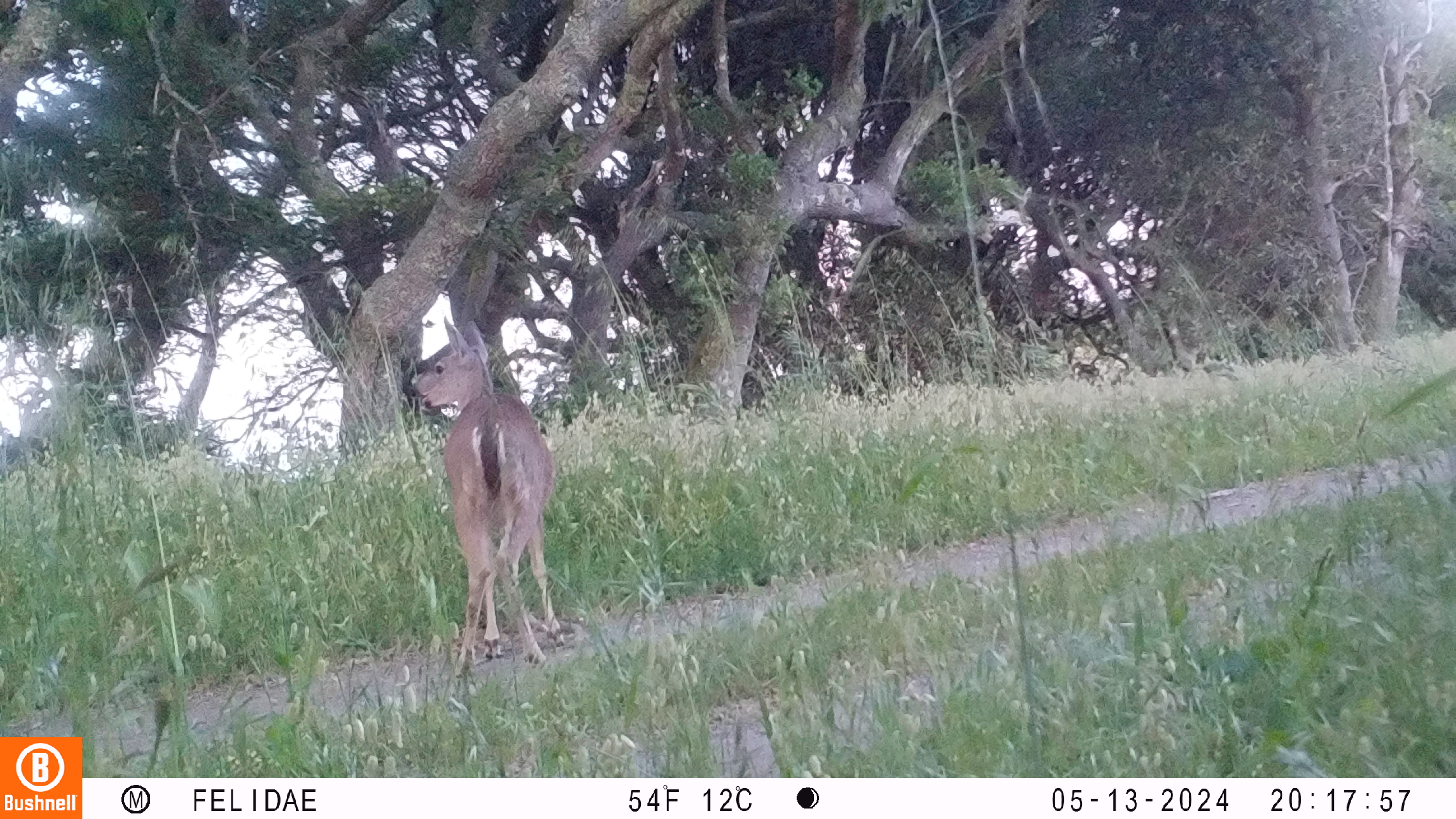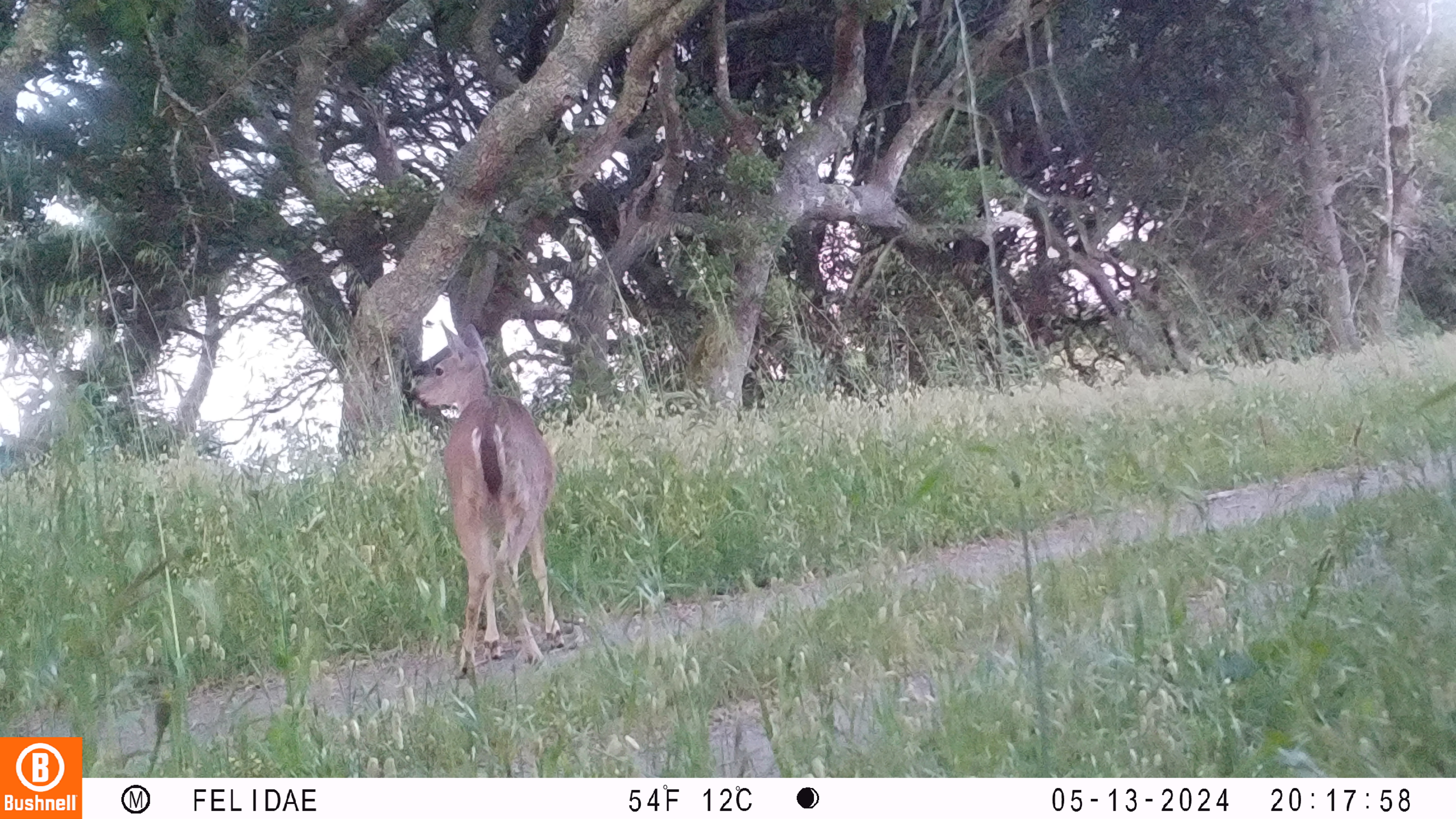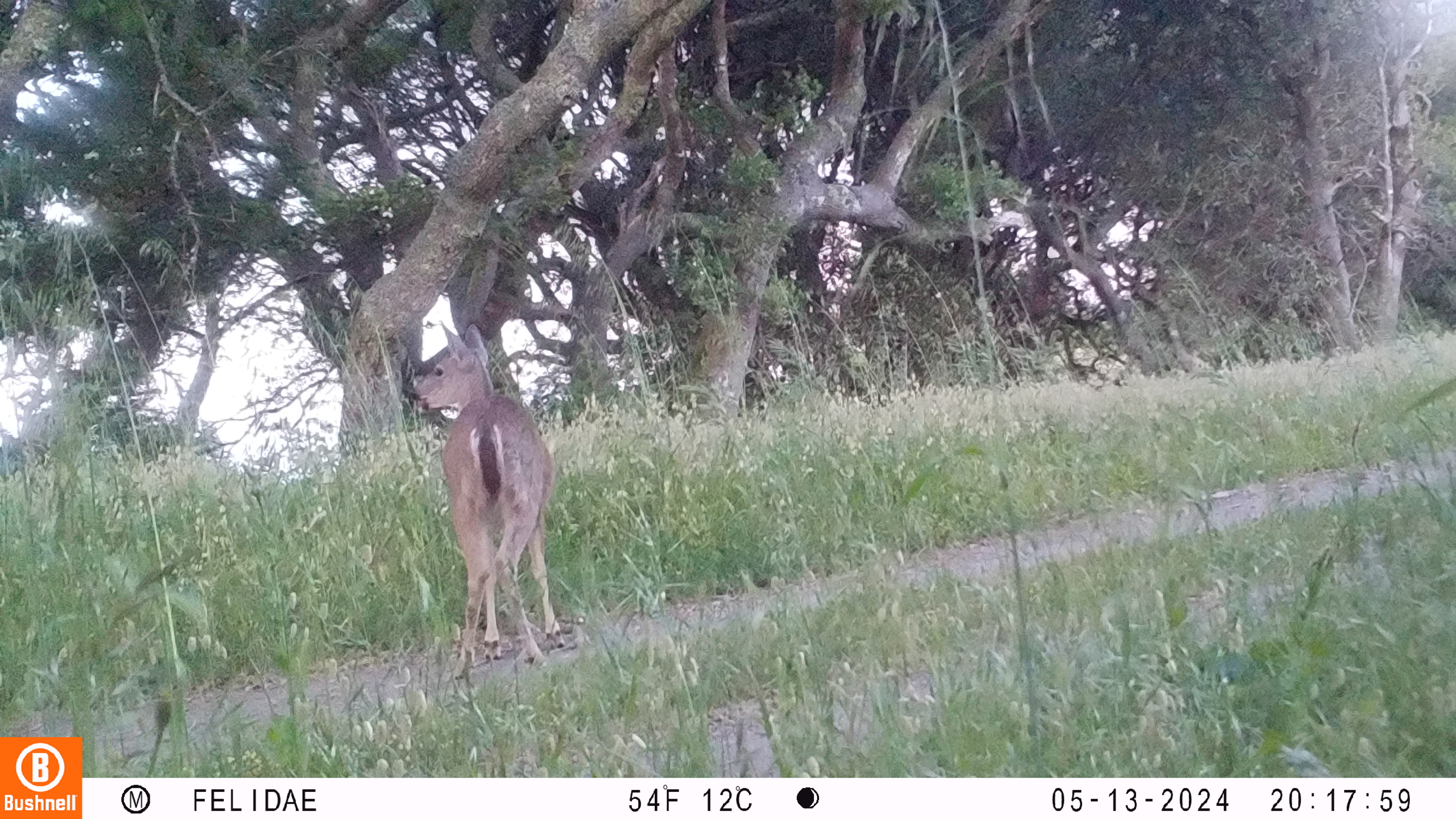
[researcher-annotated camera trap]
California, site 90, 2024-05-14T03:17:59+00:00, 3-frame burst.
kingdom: Animalia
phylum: Chordata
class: Mammalia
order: Artiodactyla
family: Cervidae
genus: Odocoileus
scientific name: Odocoileus hemionus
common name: mule deer